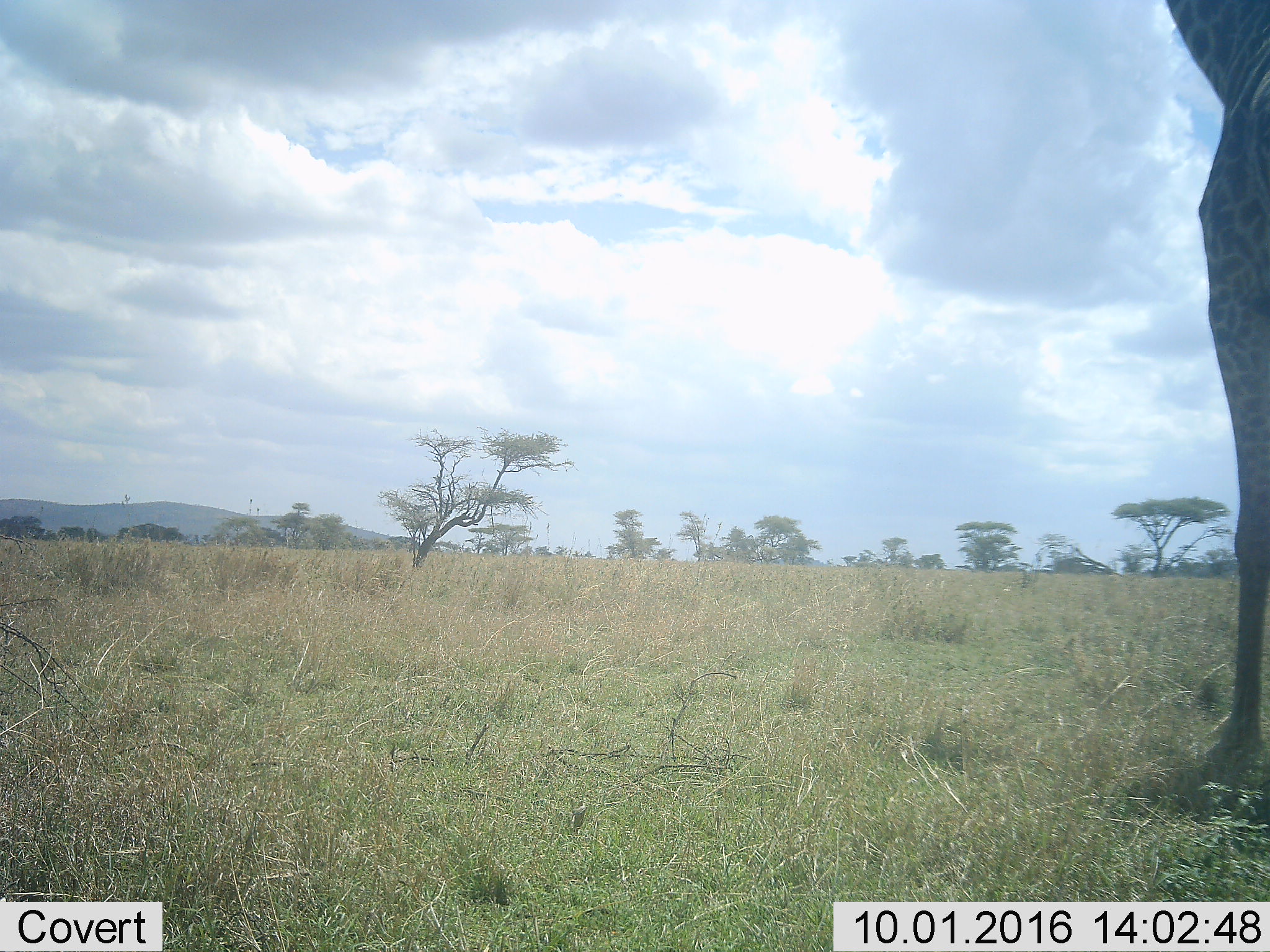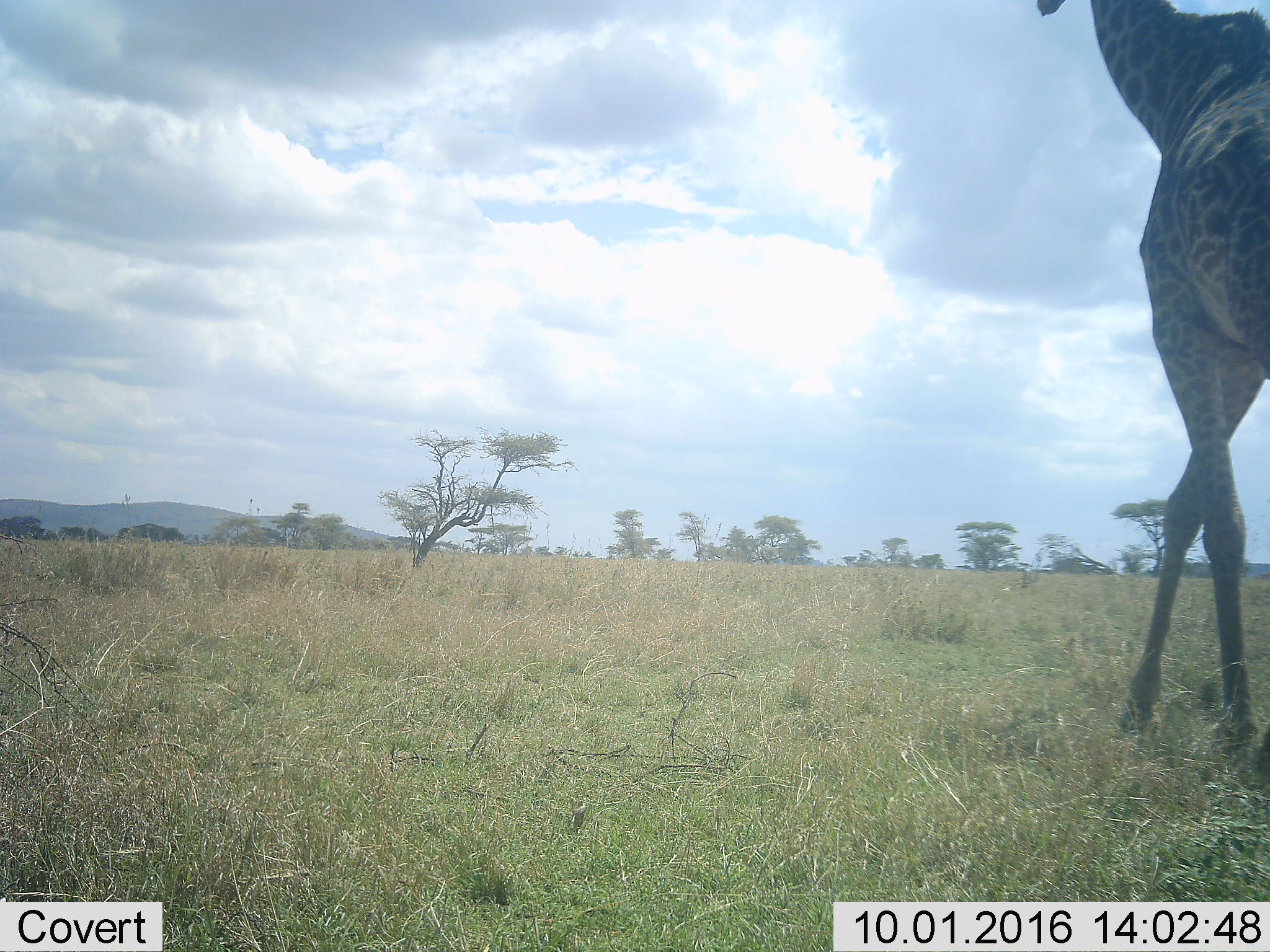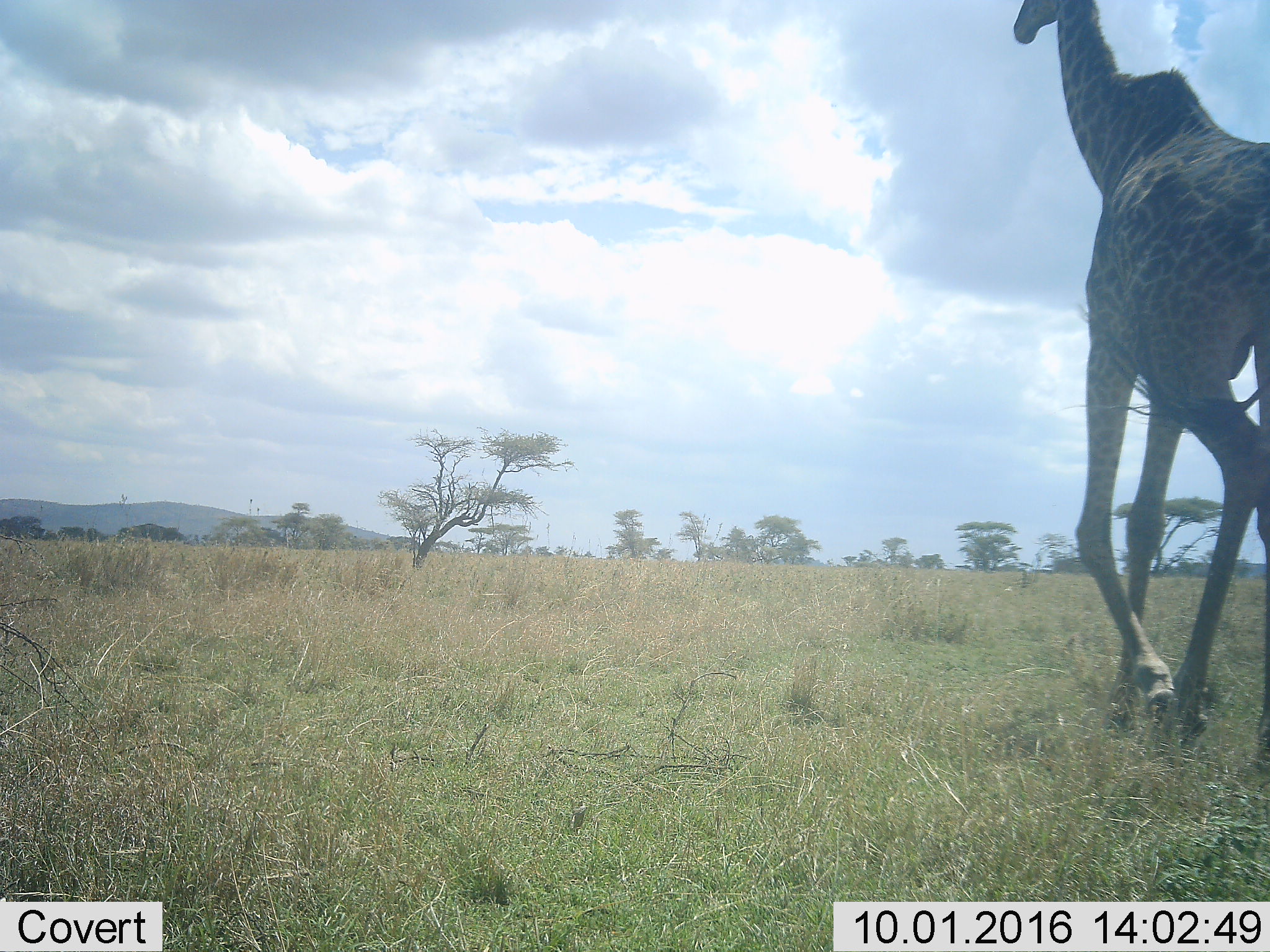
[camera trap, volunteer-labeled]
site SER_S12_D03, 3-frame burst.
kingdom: Animalia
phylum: Chordata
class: Mammalia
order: Artiodactyla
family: Giraffidae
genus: Giraffa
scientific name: Giraffa camelopardalis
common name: giraffe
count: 1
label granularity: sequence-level